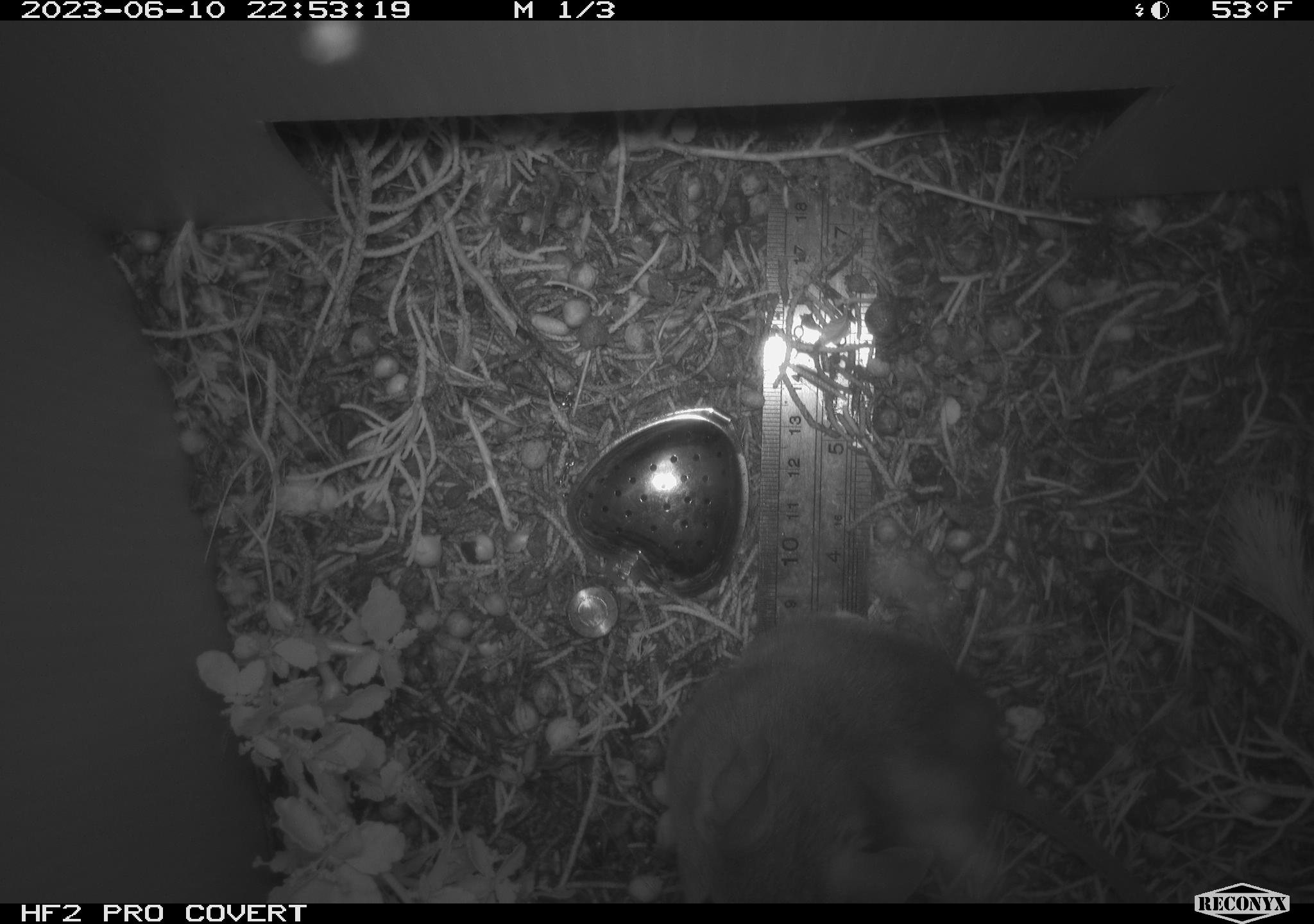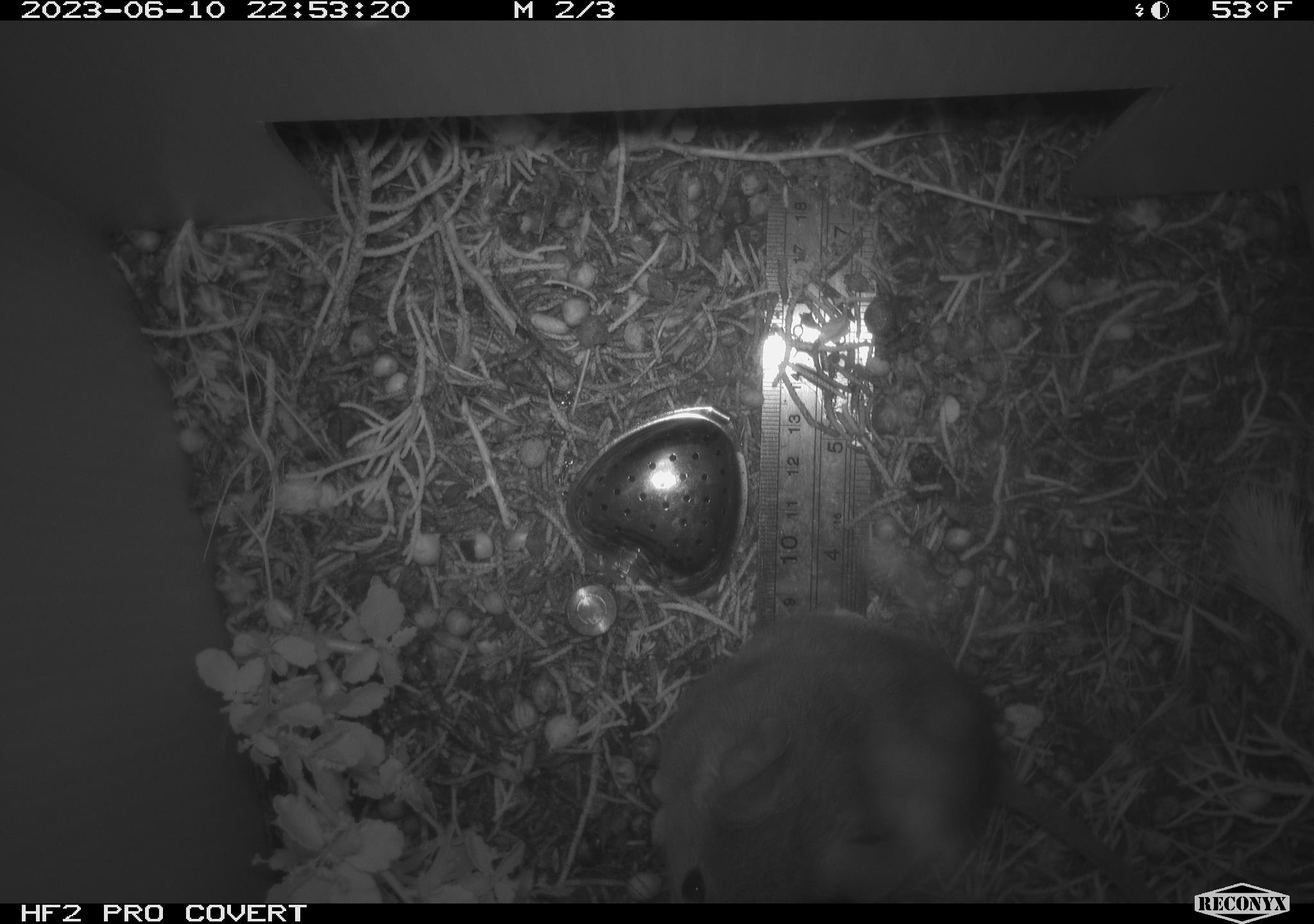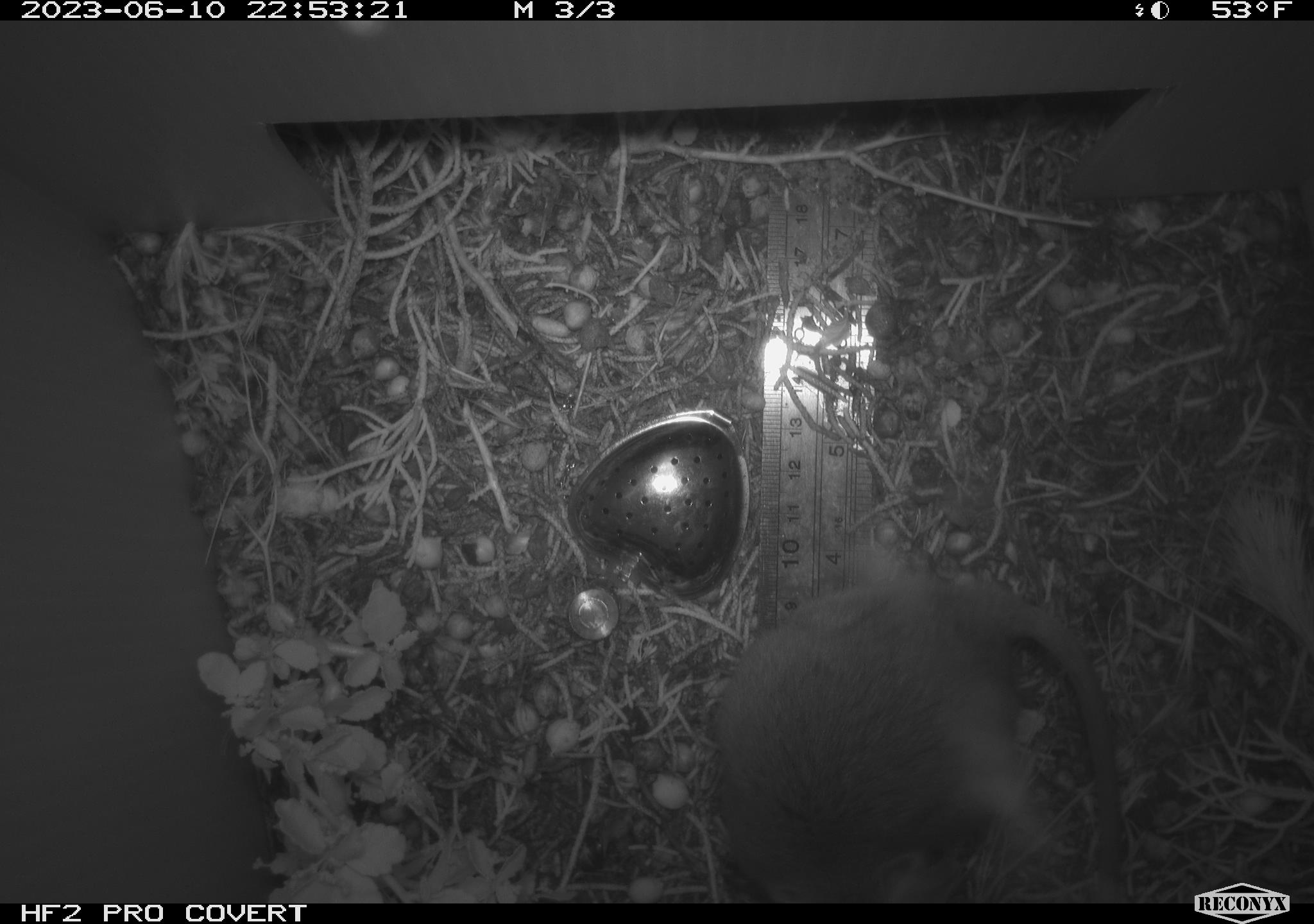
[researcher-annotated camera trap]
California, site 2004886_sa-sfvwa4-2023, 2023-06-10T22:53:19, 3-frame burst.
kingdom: Animalia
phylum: Chordata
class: Mammalia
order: Rodentia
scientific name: Rodentia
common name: mouse species